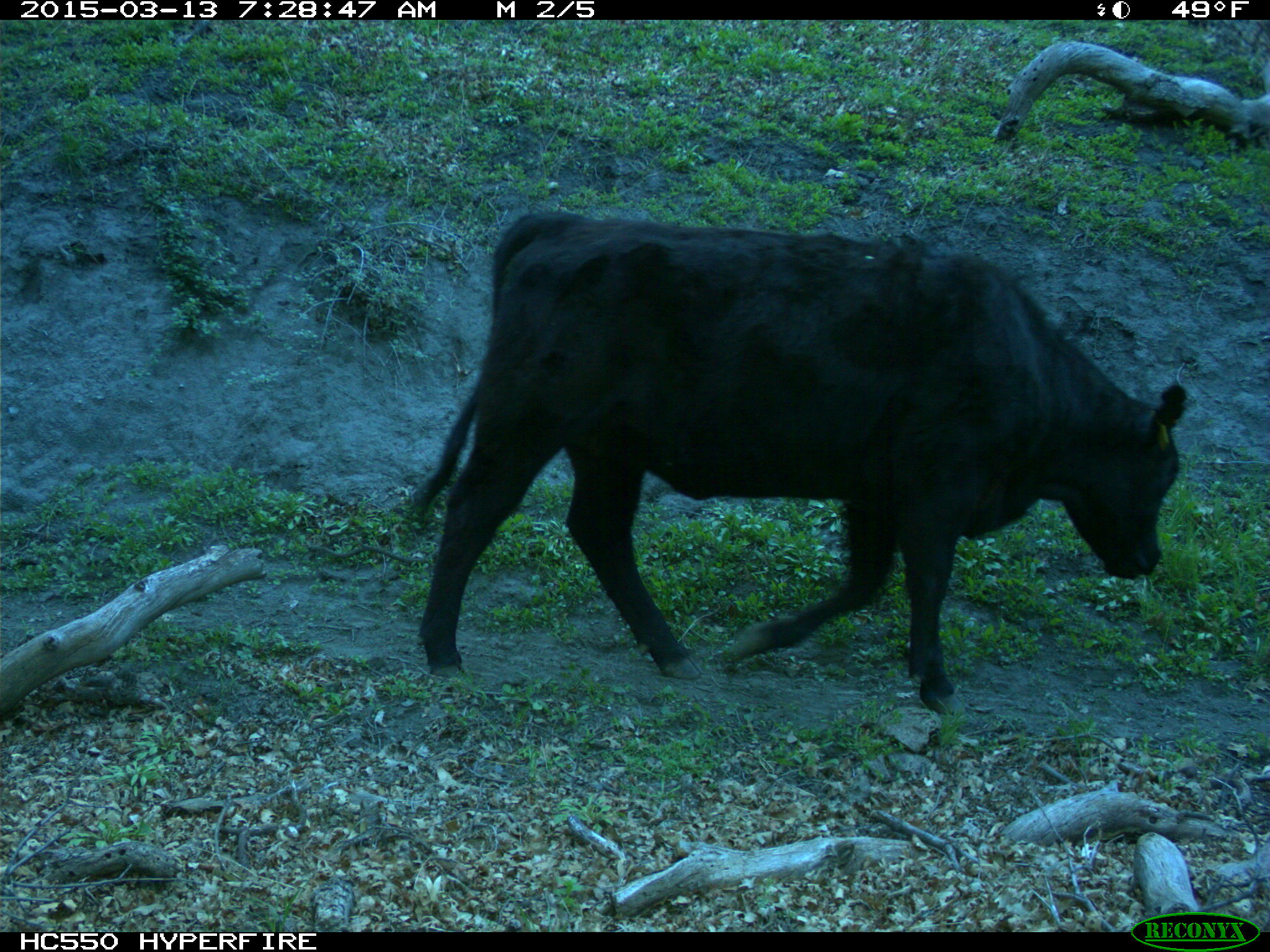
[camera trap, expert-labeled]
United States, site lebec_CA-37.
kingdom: Animalia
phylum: Chordata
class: Mammalia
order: Artiodactyla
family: Bovidae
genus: Bos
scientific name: Bos taurus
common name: domestic cow